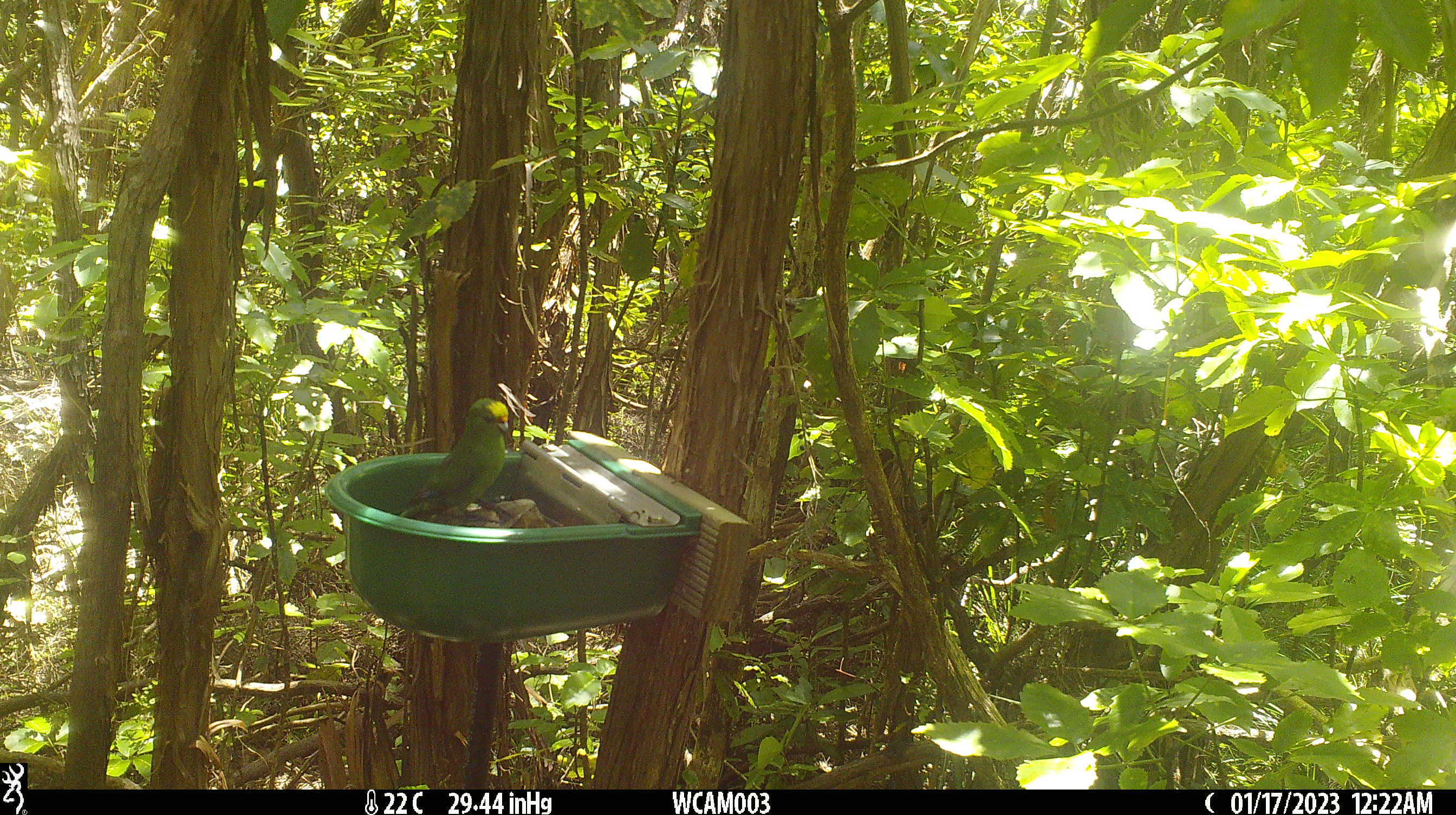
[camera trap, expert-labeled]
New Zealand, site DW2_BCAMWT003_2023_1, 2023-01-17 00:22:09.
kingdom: Animalia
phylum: Chordata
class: Aves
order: Psittaciformes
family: Psittaculidae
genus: Cyanoramphus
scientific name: Cyanoramphus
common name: parakeet